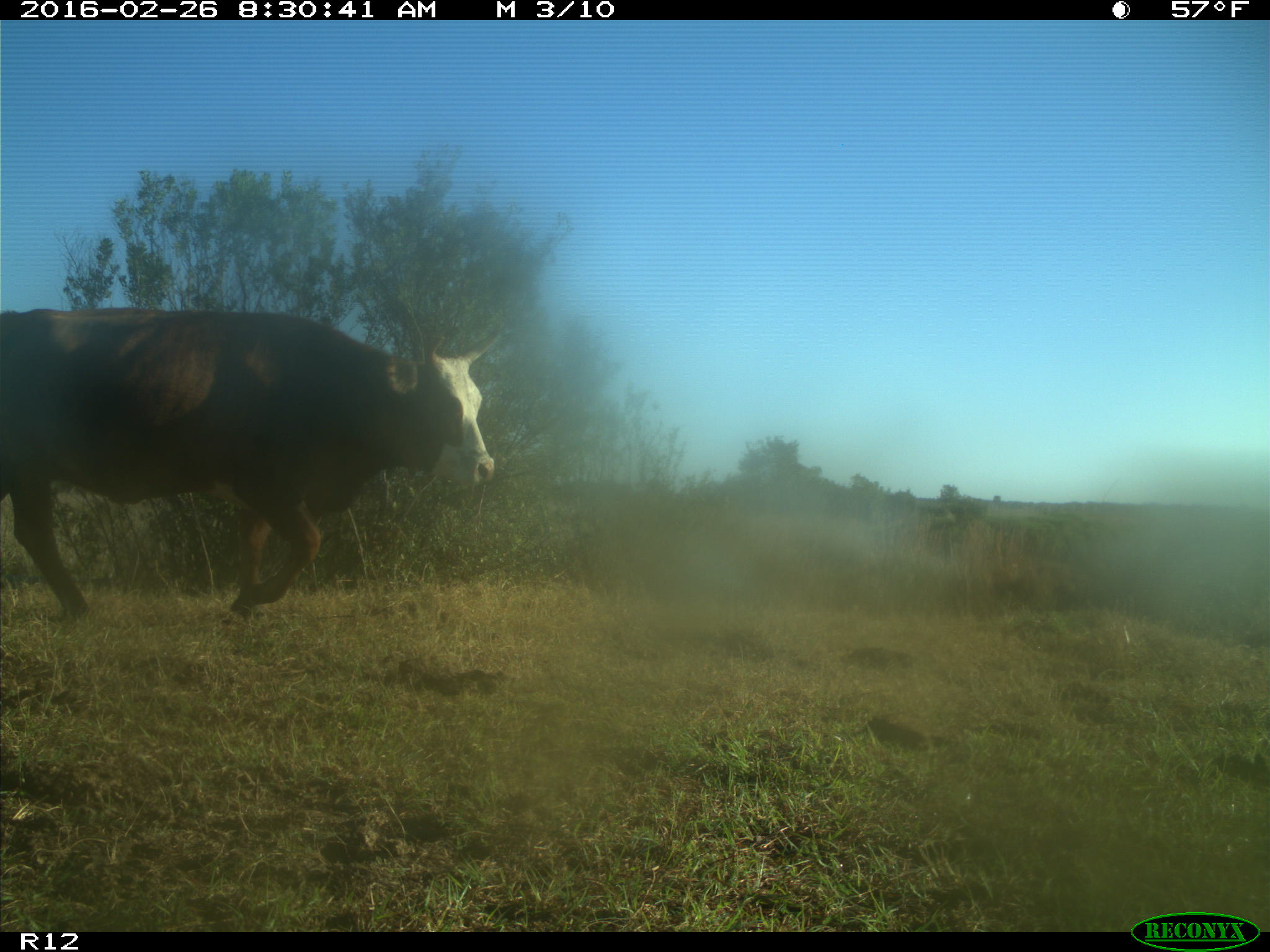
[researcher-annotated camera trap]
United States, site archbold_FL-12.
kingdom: Animalia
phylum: Chordata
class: Mammalia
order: Artiodactyla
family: Bovidae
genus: Bos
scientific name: Bos taurus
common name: domestic cow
Bos taurus (domestic cow).